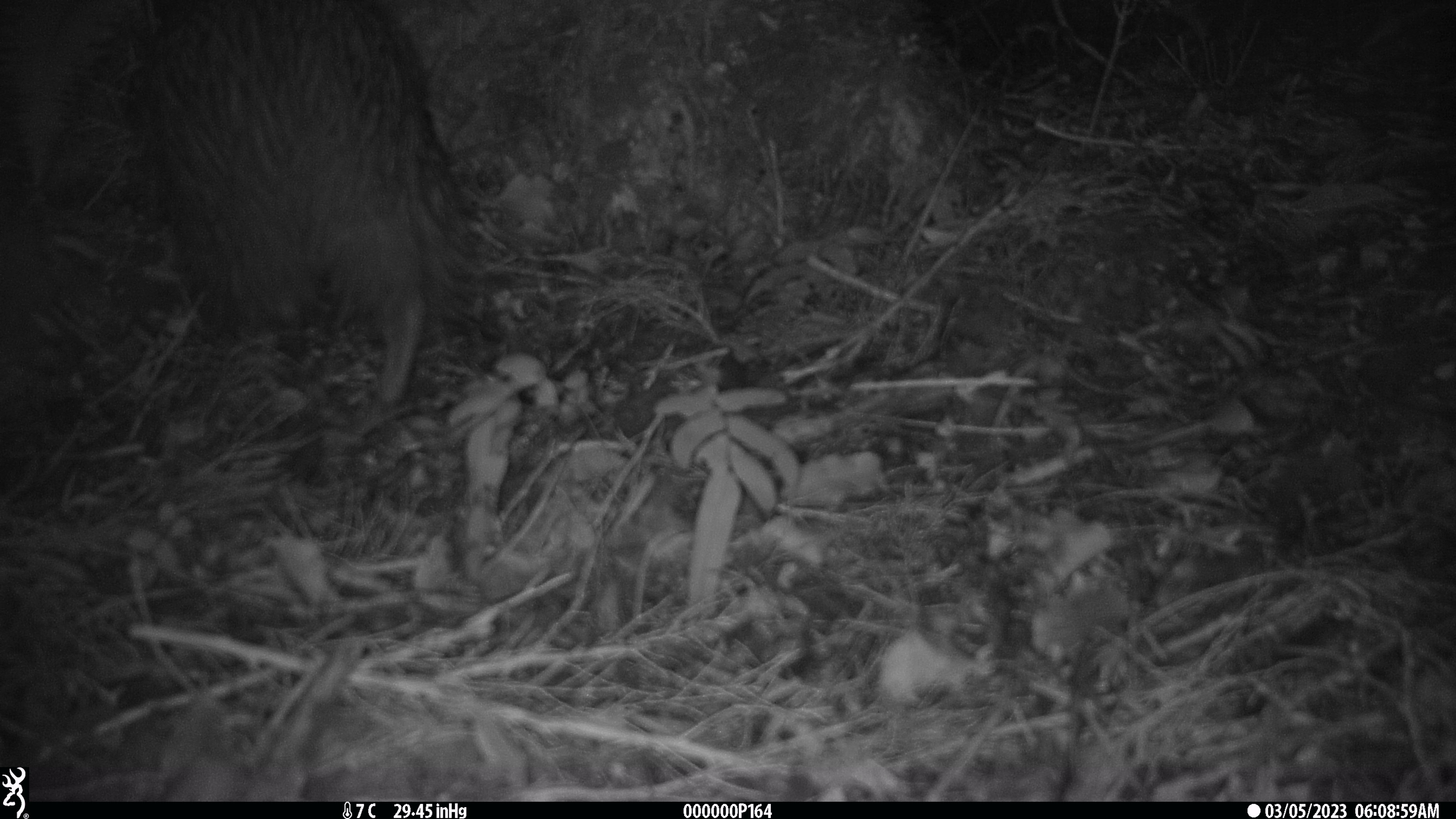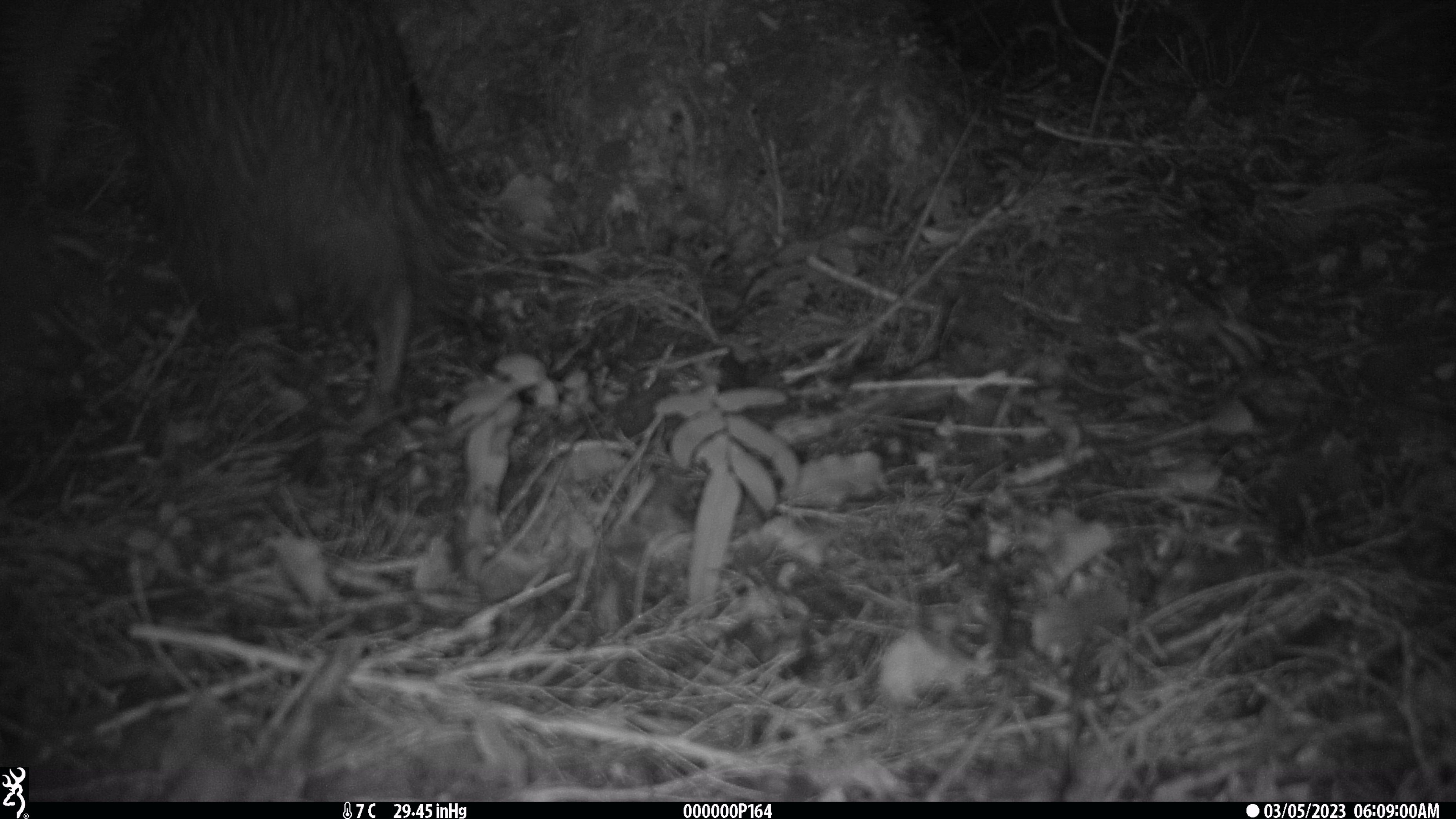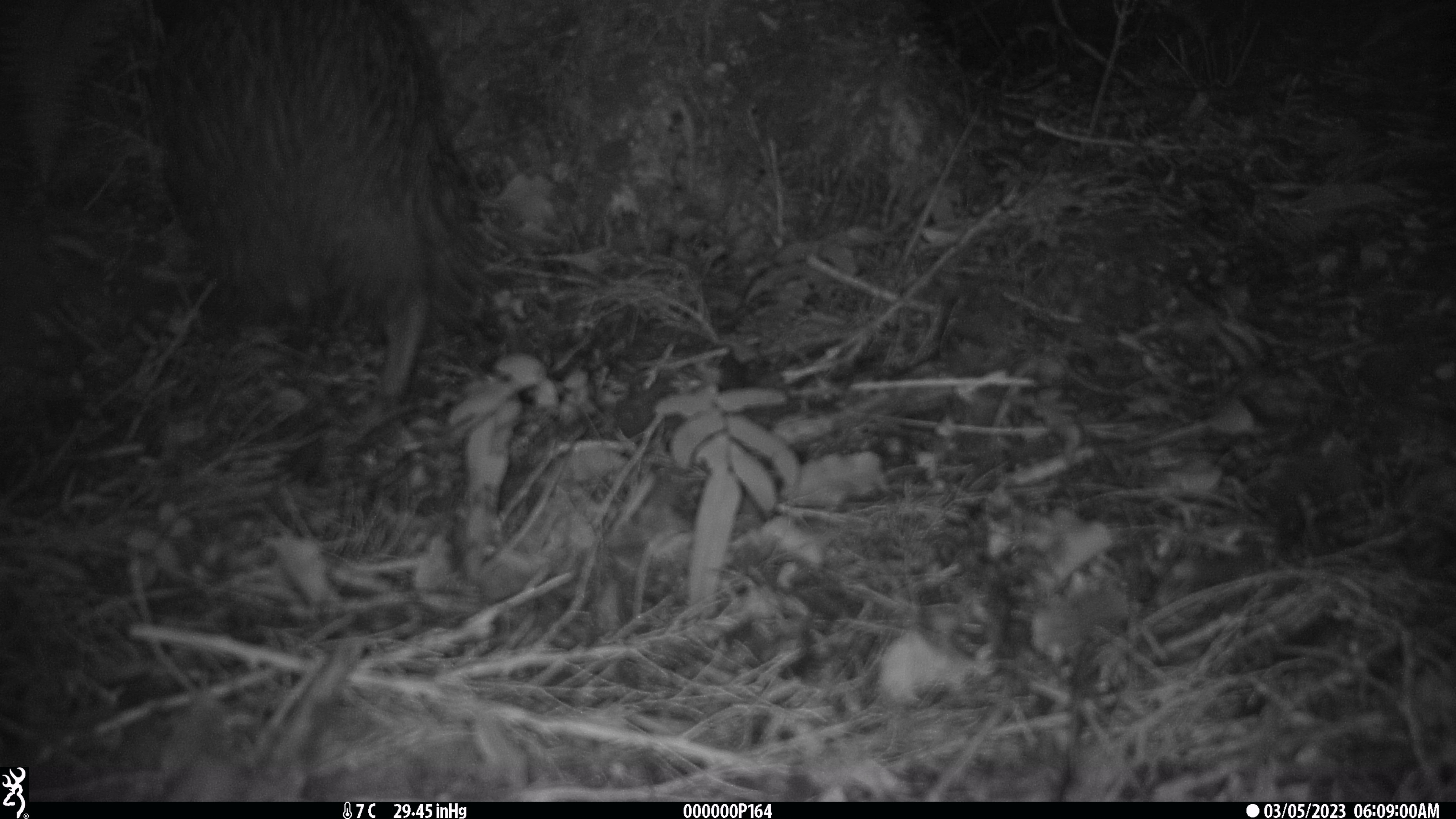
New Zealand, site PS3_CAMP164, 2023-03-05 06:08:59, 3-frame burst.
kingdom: Animalia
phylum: Chordata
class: Aves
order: Apterygiformes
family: Apterygidae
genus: Apteryx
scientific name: Apteryx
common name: kiwi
Kiwi (Apteryx).